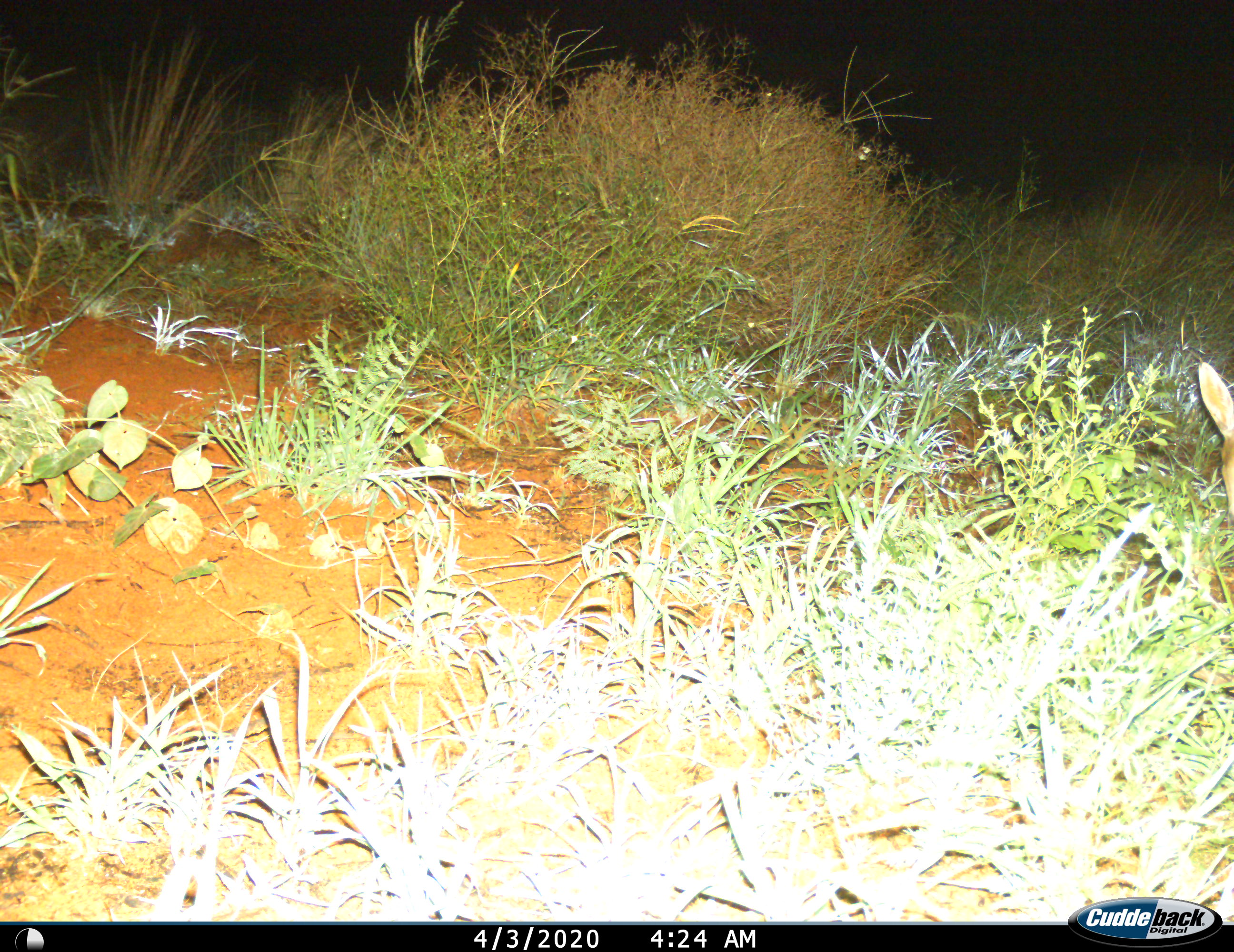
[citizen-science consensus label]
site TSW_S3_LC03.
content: unidentified animal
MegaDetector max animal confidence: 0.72